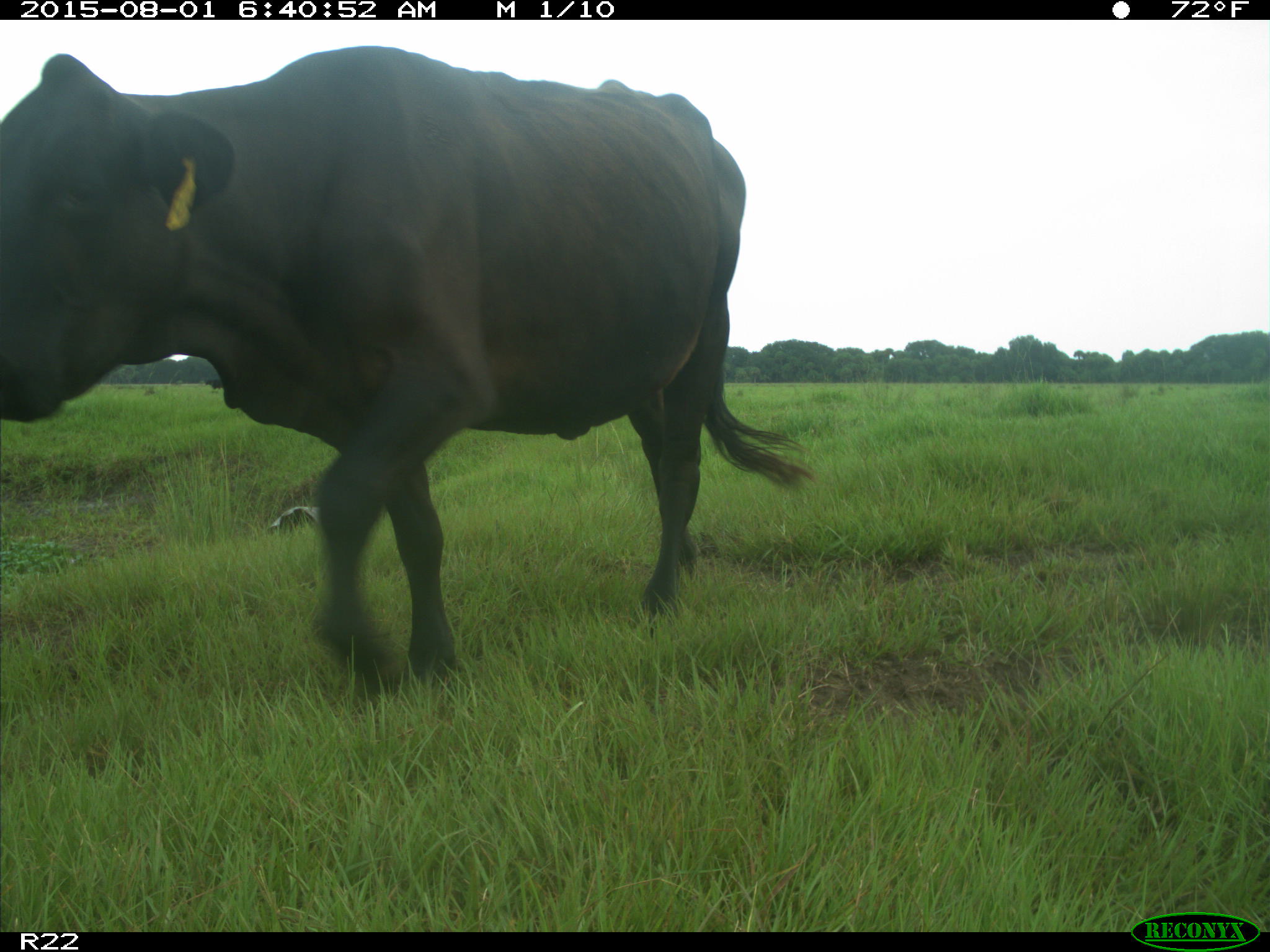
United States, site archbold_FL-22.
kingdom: Animalia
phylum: Chordata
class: Mammalia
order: Artiodactyla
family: Bovidae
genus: Bos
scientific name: Bos taurus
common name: domestic cow